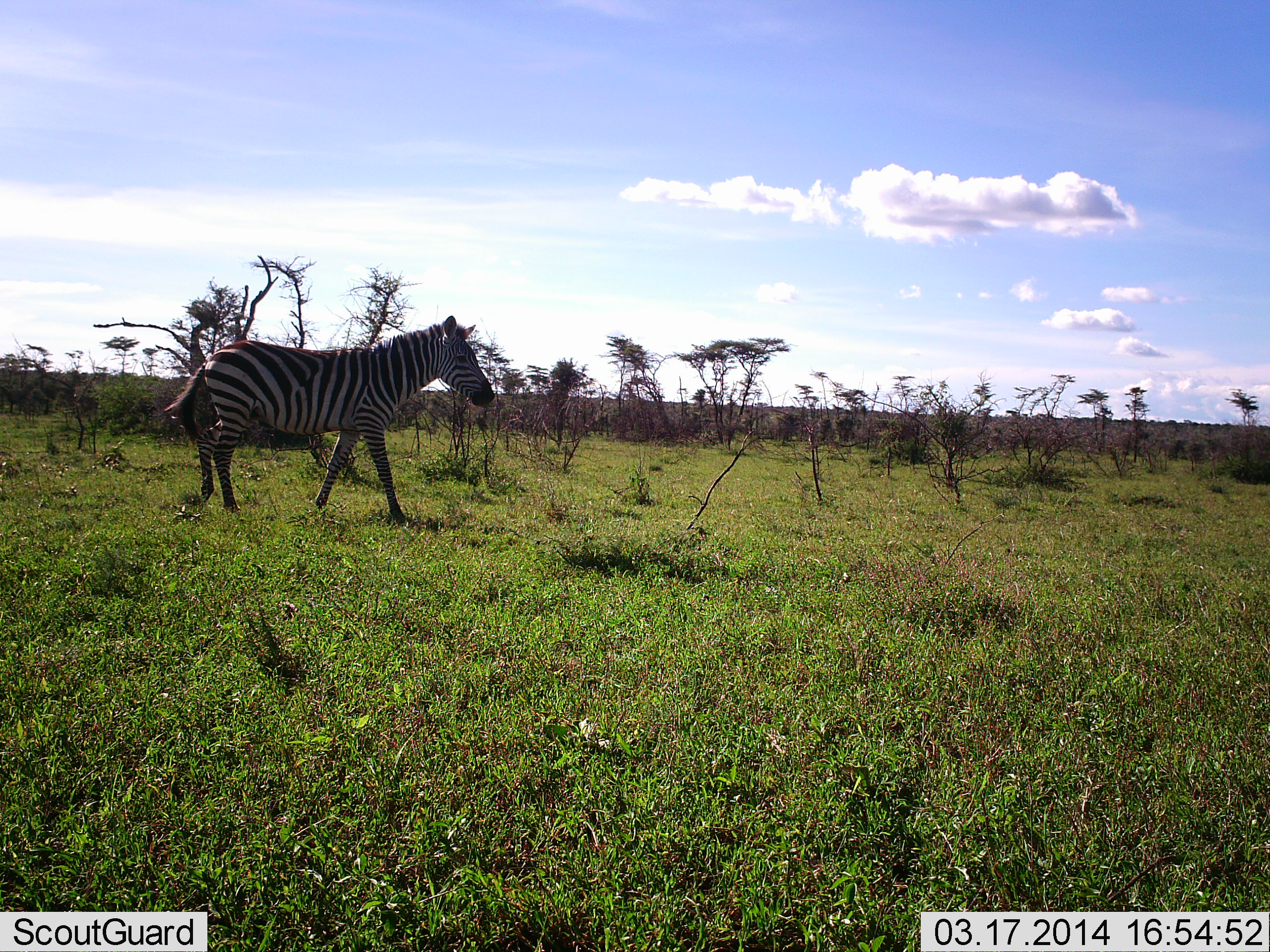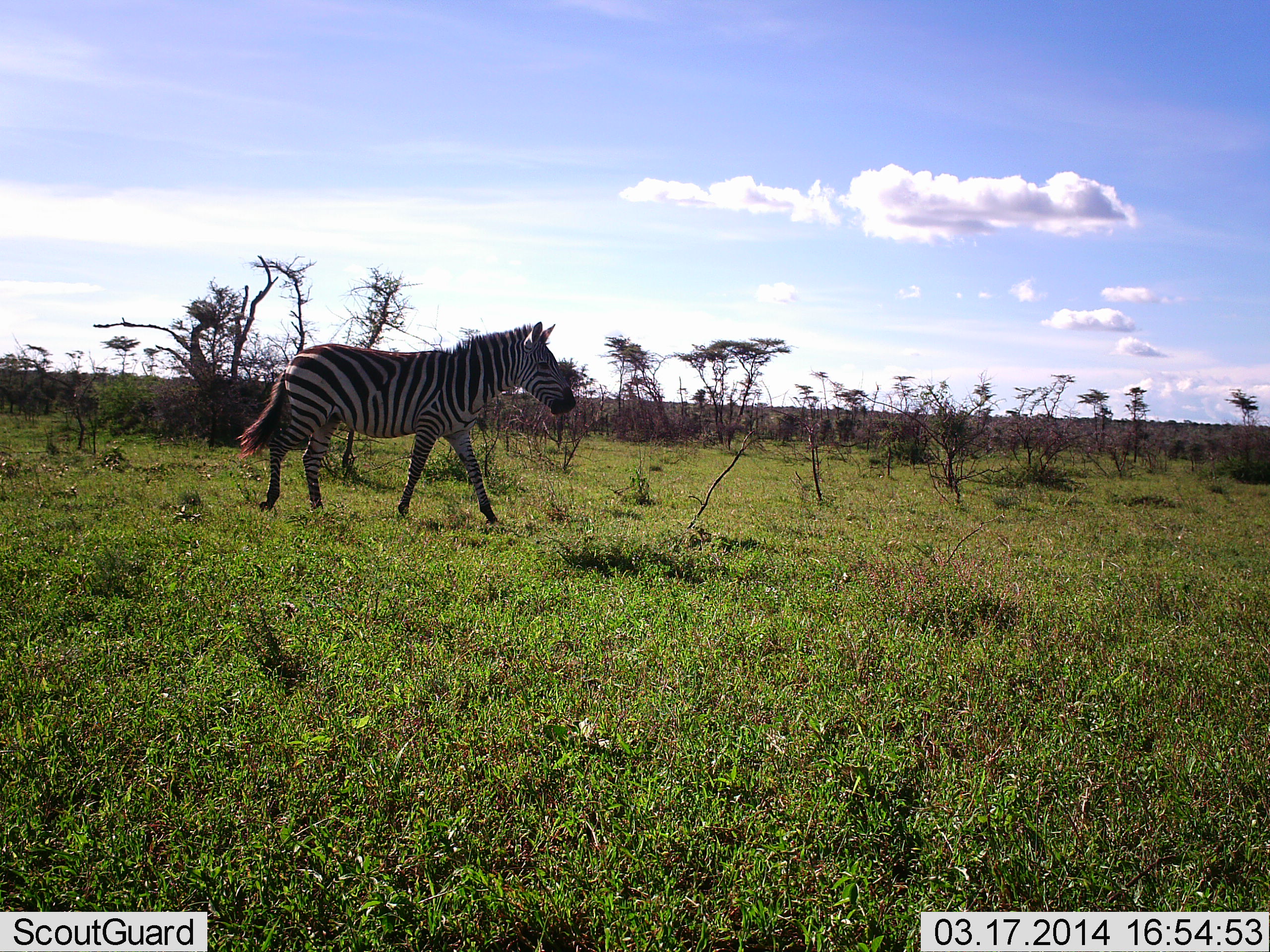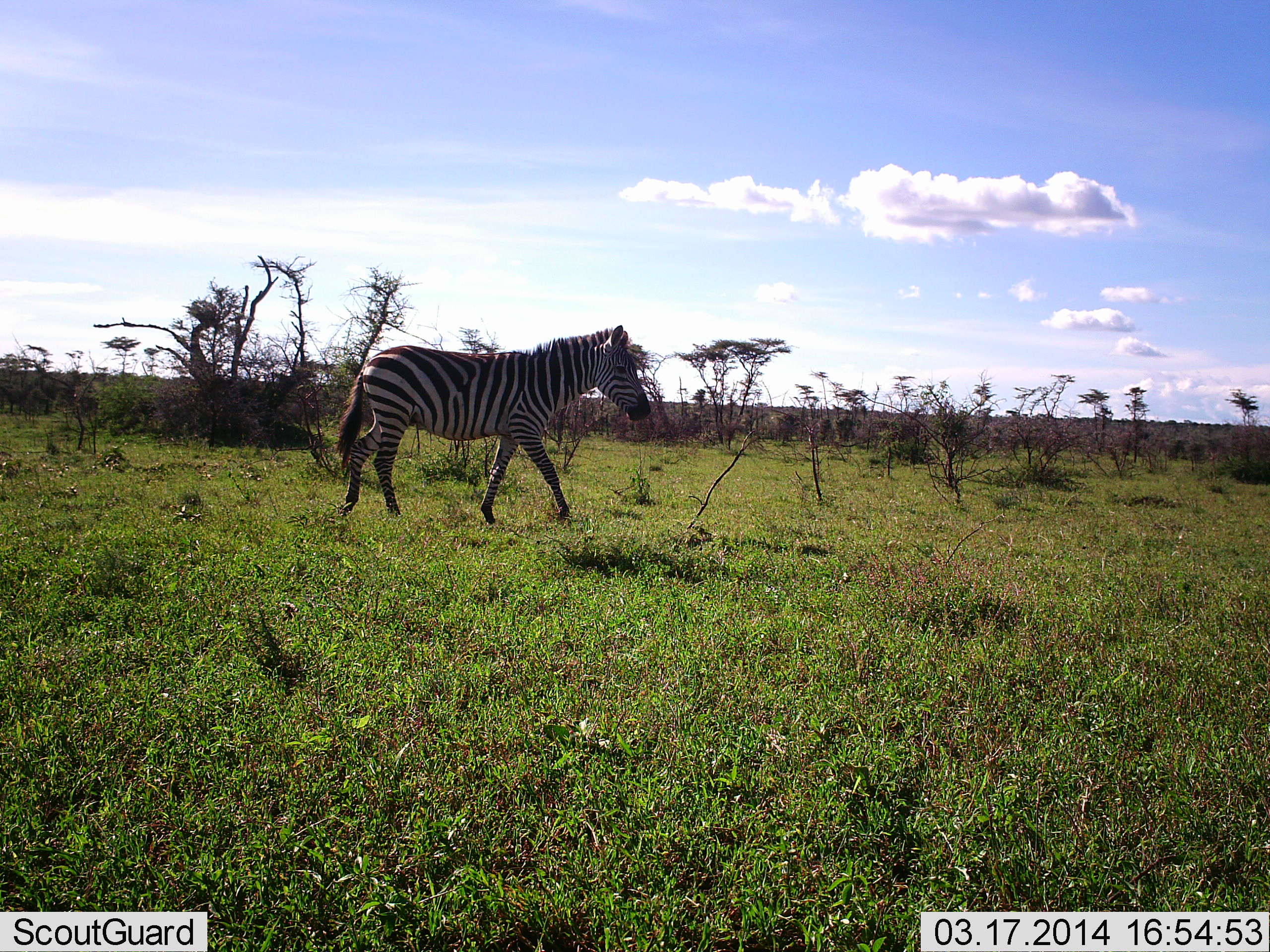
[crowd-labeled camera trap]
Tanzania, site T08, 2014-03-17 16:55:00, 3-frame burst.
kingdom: Animalia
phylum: Chordata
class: Mammalia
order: Perissodactyla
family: Equidae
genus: Equus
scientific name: Equus quagga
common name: plains zebra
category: zebra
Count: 1.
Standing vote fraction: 9%.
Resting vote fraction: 0%.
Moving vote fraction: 100%.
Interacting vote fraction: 0%.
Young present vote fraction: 0%.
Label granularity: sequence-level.